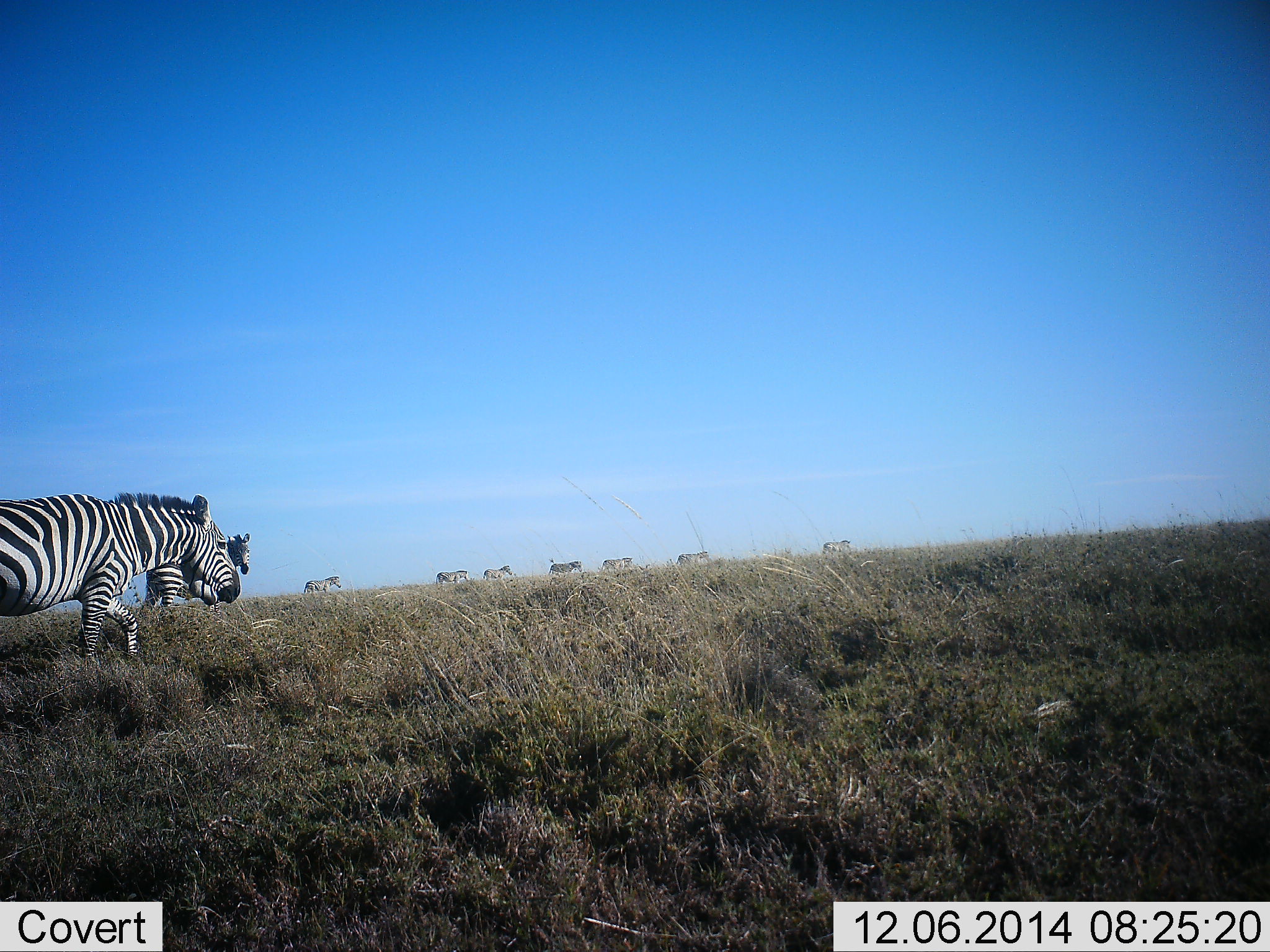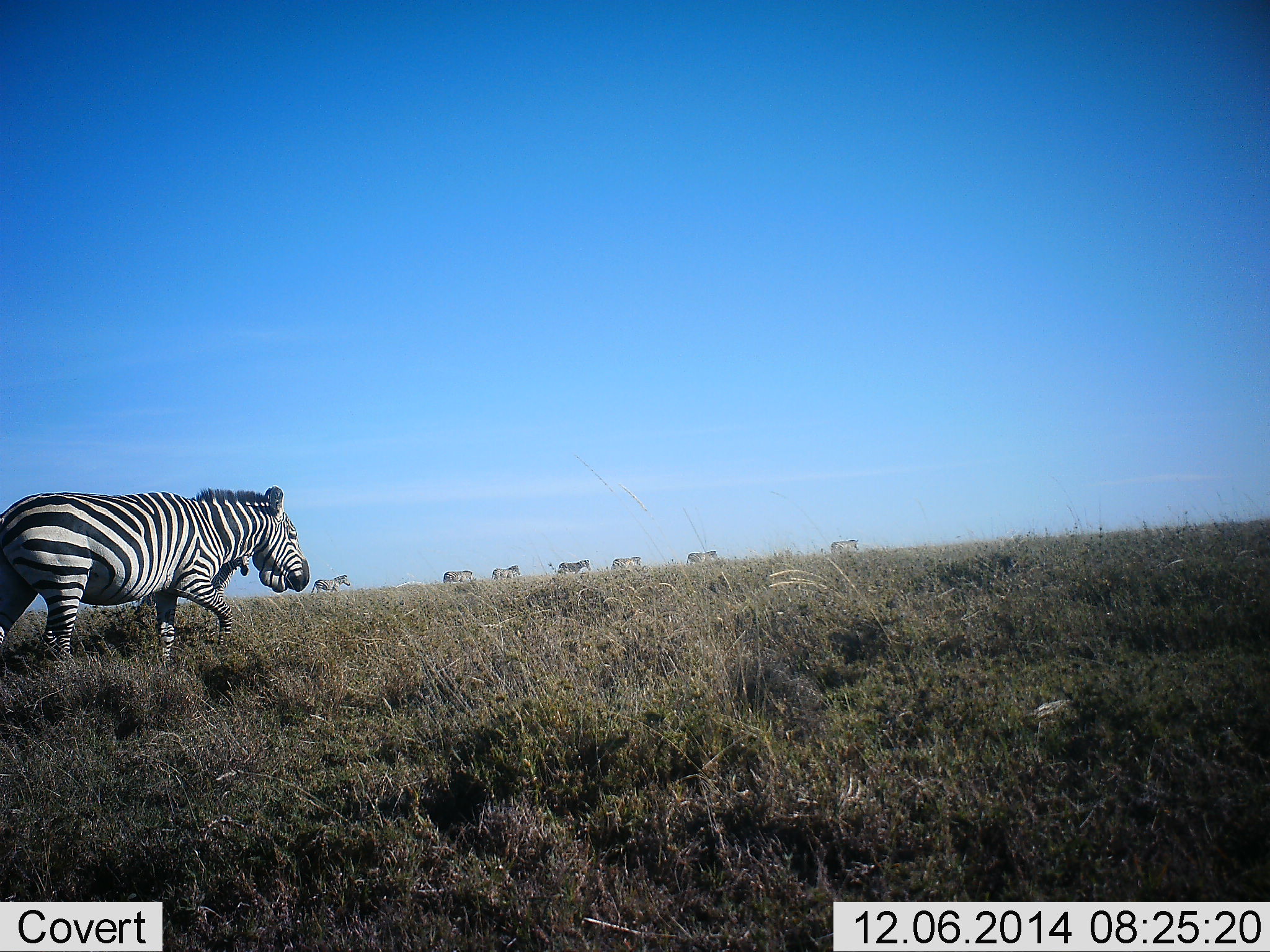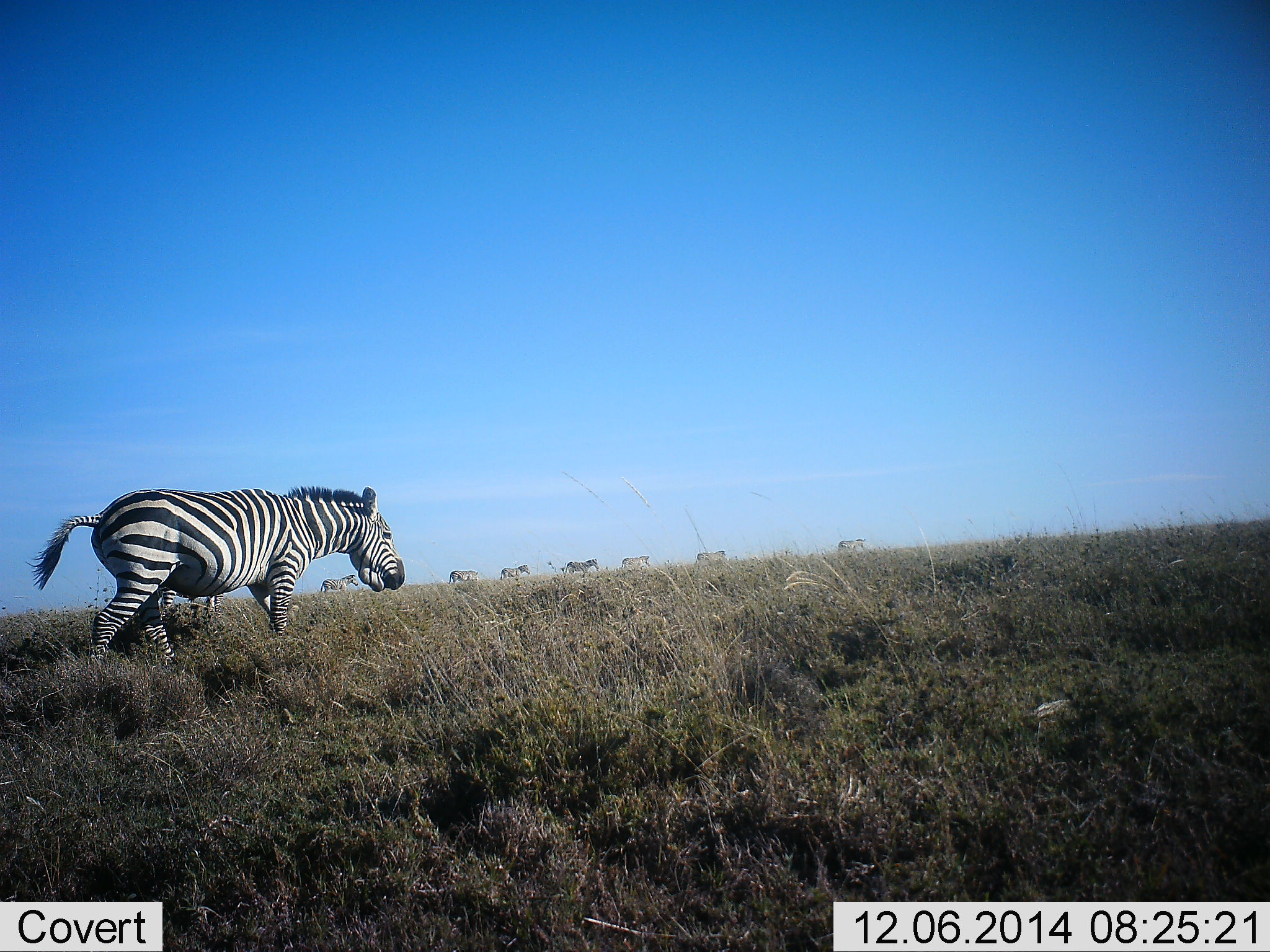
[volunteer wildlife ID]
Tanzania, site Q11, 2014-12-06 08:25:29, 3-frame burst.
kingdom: Animalia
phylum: Chordata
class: Mammalia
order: Perissodactyla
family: Equidae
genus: Equus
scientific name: Equus quagga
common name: plains zebra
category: zebra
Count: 9.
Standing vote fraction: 10%.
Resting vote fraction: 0%.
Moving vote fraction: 90%.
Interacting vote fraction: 0%.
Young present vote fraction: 0%.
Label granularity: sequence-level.